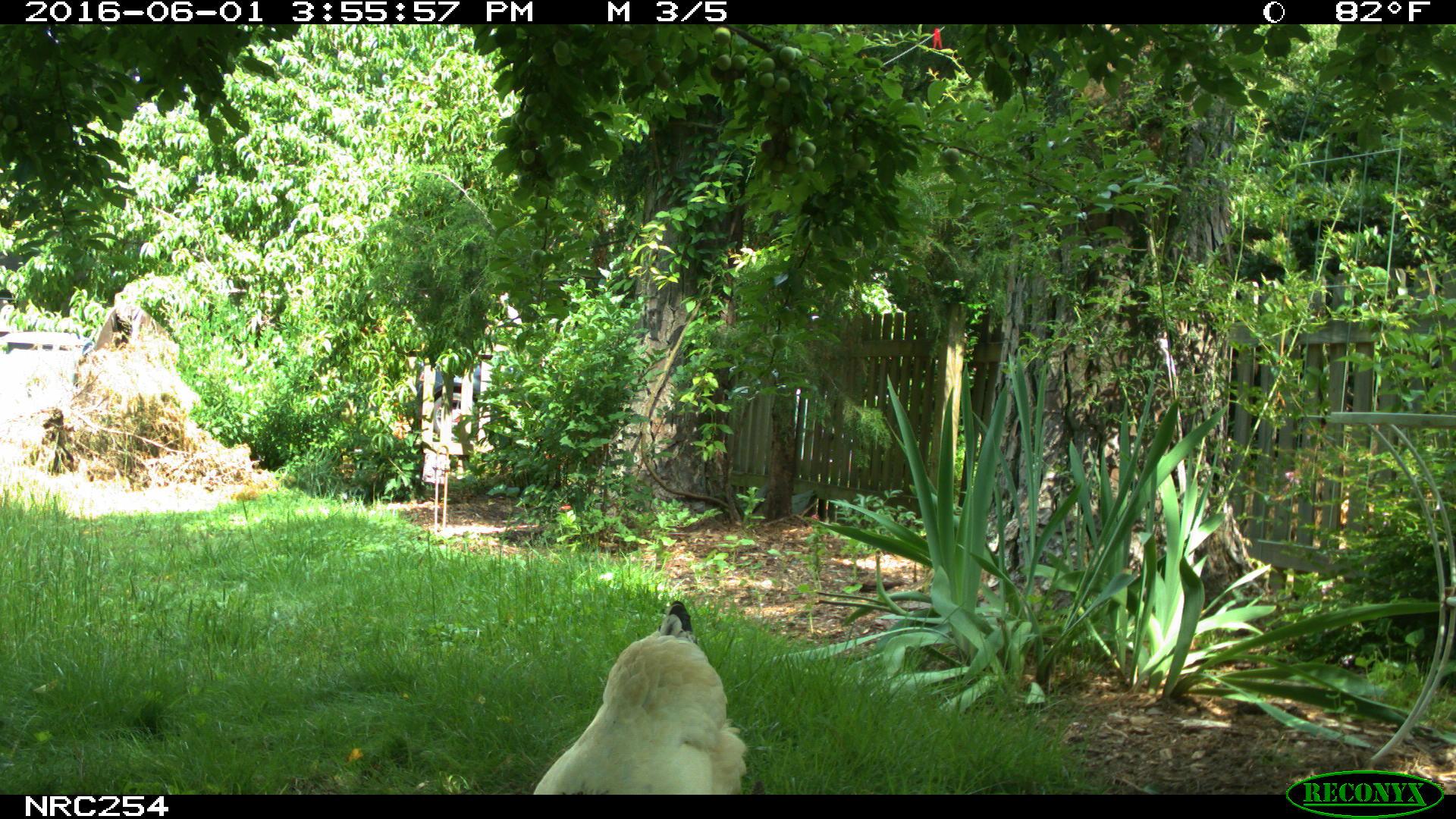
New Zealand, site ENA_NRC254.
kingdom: Animalia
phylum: Chordata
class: Aves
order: Galliformes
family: Phasianidae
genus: Gallus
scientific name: Gallus gallus domesticus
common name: chicken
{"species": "chicken (Gallus gallus domesticus)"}